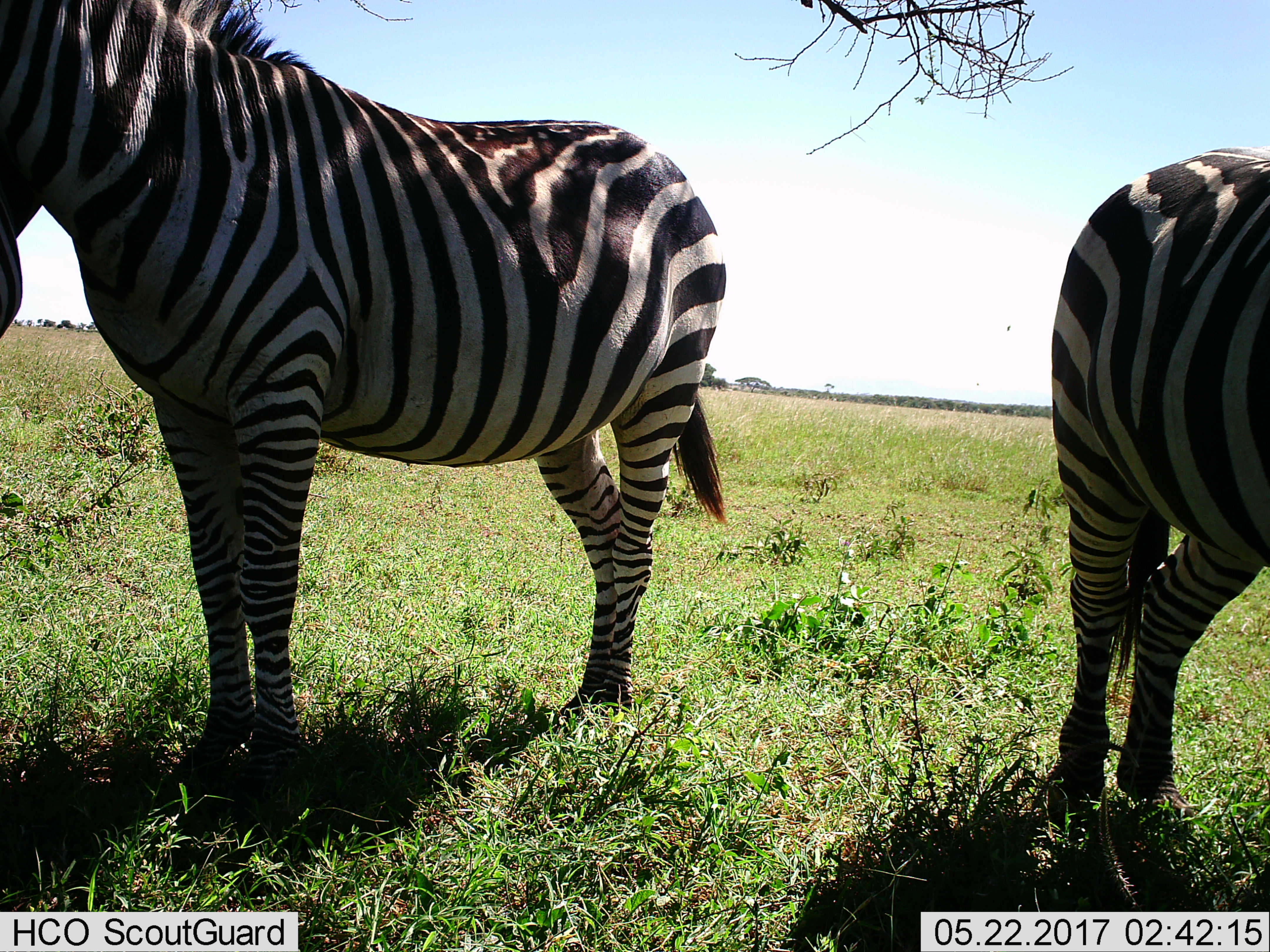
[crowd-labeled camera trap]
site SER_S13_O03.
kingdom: Animalia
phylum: Chordata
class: Mammalia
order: Perissodactyla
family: Equidae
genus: Equus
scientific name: Equus quagga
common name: plains zebra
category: zebraplains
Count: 2.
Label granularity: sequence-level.